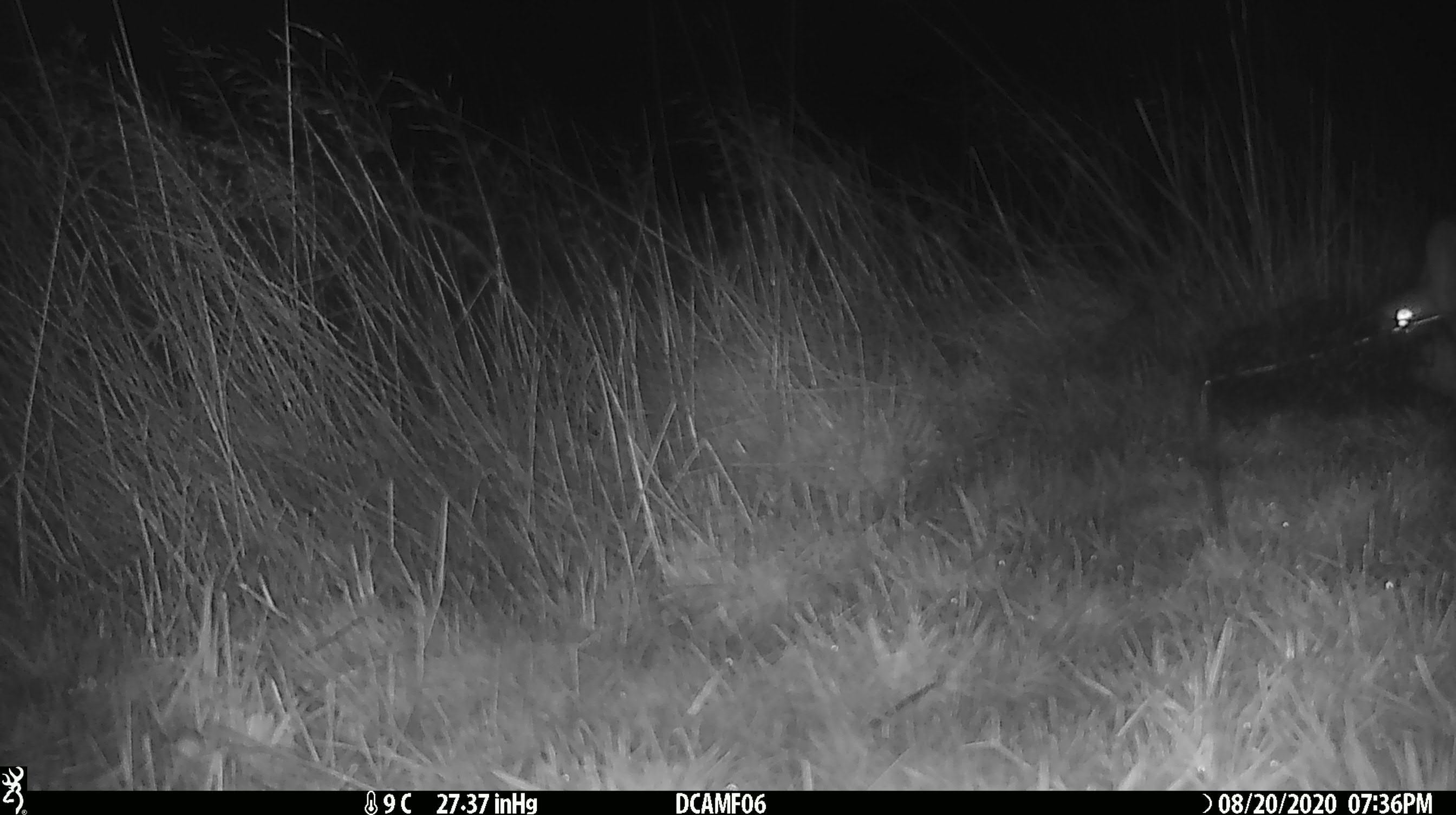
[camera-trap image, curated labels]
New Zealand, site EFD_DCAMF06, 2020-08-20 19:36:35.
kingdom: Animalia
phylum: Chordata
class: Mammalia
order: Lagomorpha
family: Leporidae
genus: Oryctolagus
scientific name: Oryctolagus cuniculus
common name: european rabbit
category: rabbit